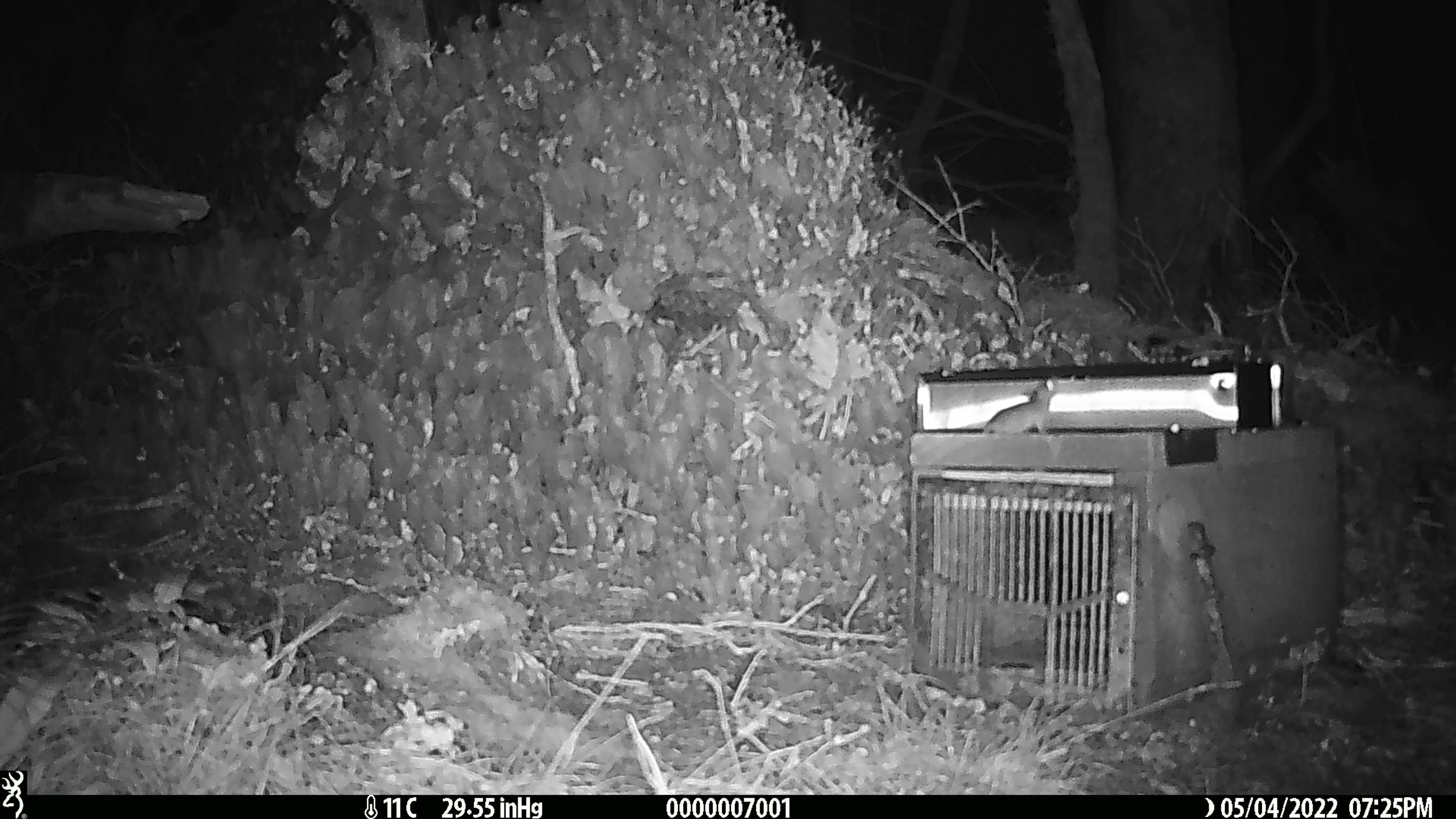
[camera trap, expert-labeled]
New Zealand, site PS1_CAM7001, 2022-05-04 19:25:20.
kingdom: Animalia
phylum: Chordata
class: Mammalia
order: Rodentia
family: Muridae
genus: Mus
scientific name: Mus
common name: mouse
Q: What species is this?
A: Mouse (Mus).